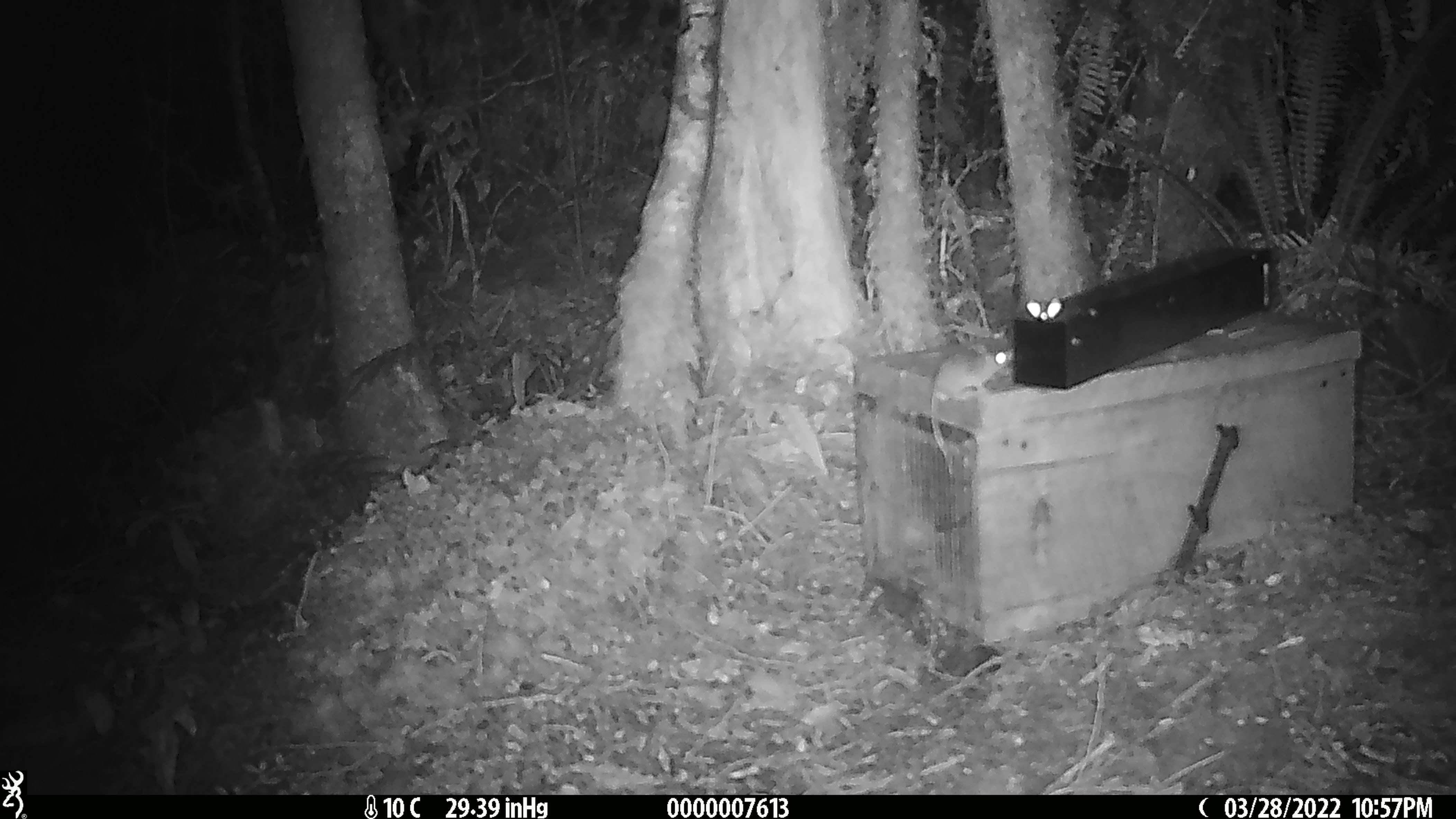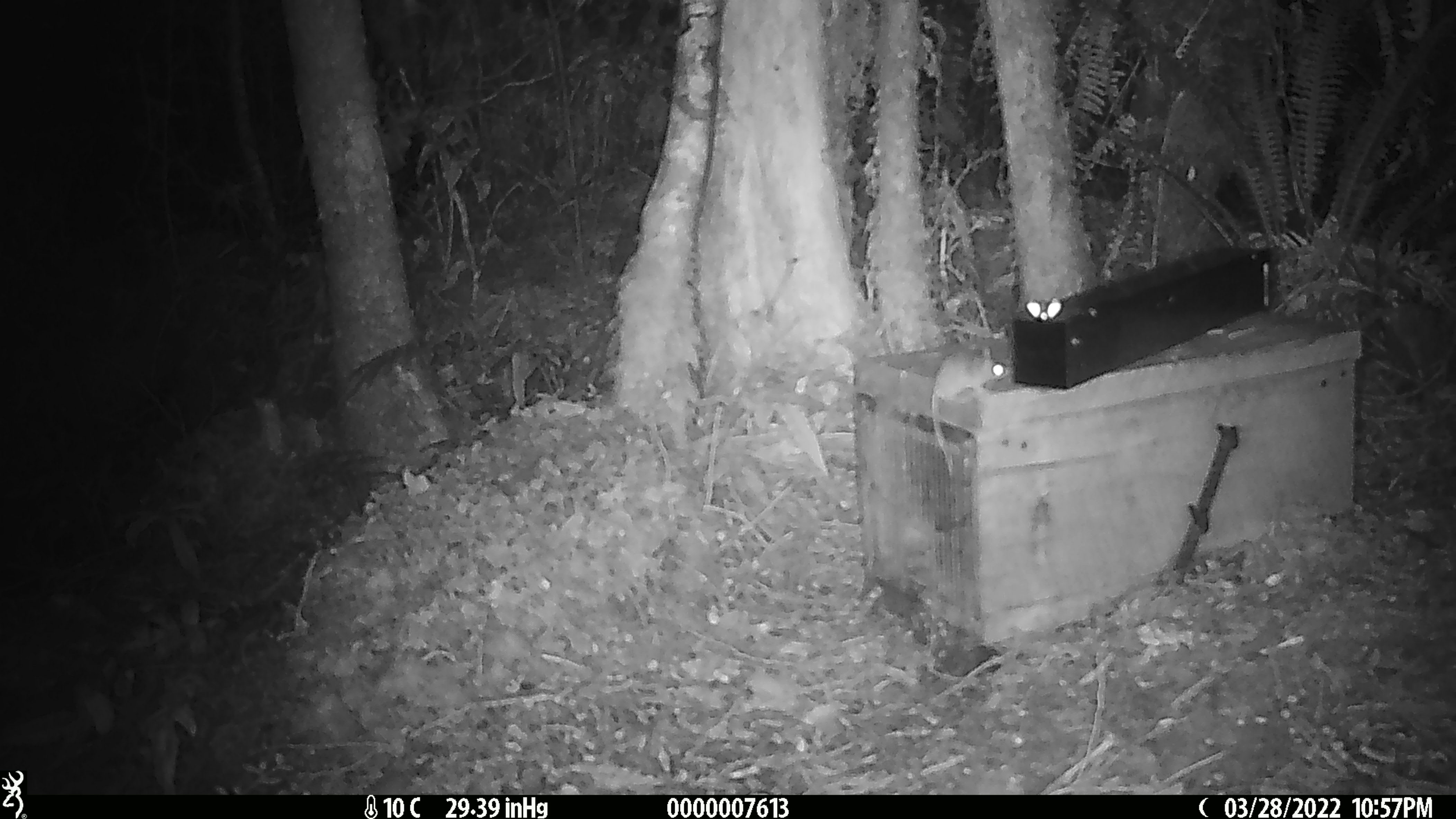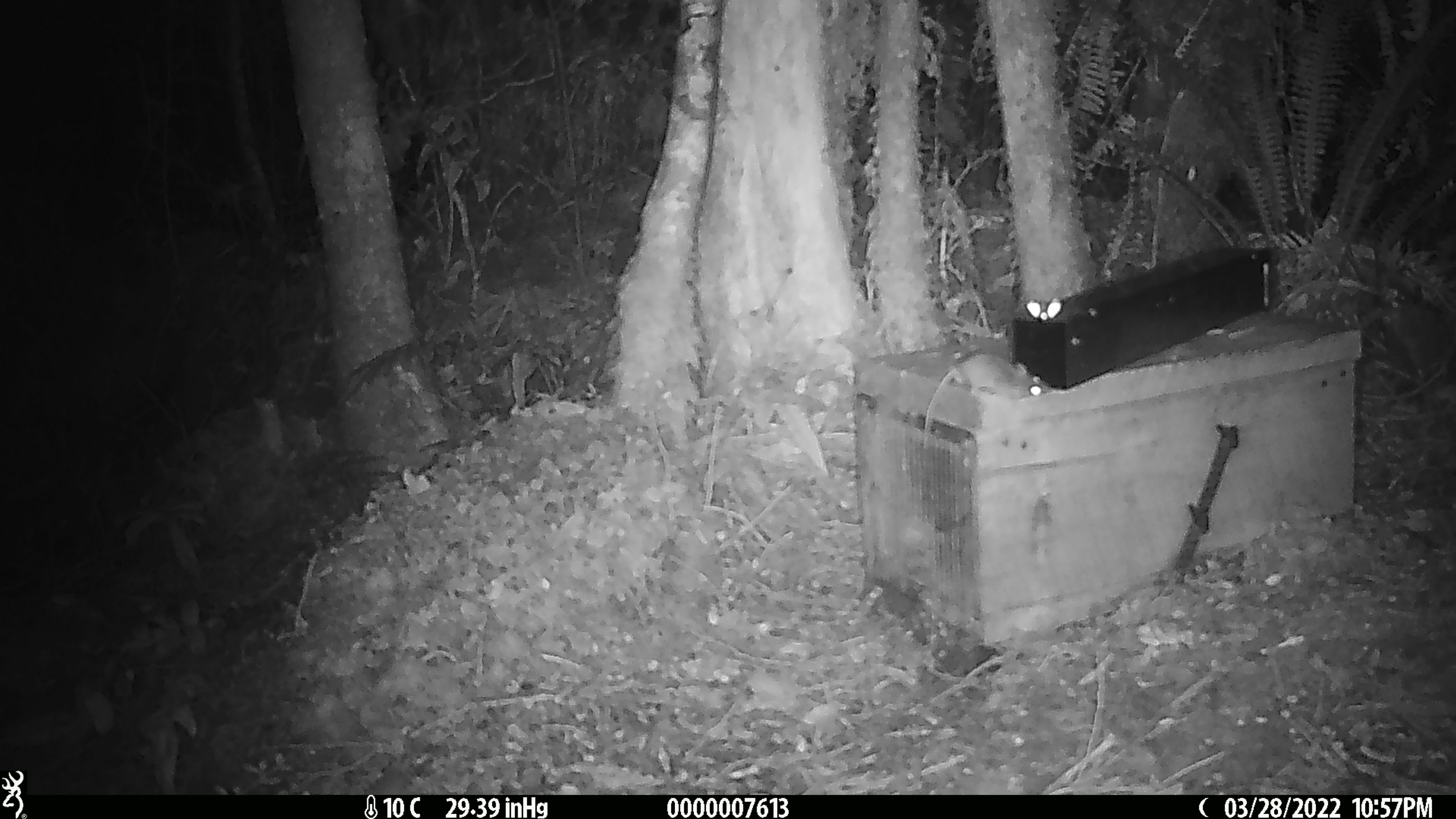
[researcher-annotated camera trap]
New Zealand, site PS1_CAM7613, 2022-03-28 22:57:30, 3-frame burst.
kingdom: Animalia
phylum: Chordata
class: Mammalia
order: Rodentia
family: Muridae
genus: Mus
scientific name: Mus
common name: mouse